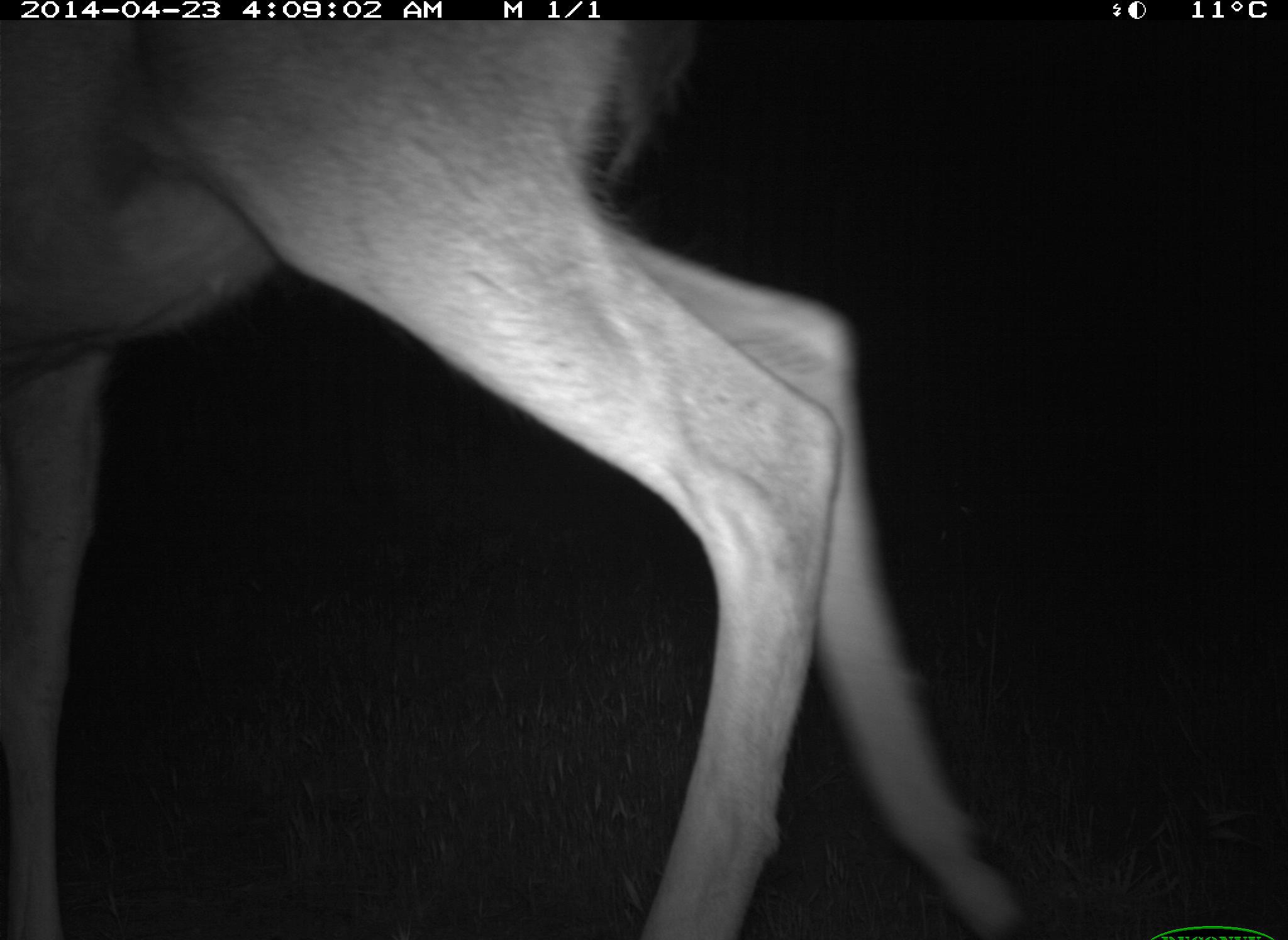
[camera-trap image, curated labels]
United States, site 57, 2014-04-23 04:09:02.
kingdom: Animalia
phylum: Chordata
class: Mammalia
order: Artiodactyla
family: Cervidae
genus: Odocoileus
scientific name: Odocoileus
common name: deer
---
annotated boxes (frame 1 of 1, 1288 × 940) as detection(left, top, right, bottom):
deer: detection(0, 23, 1028, 938)